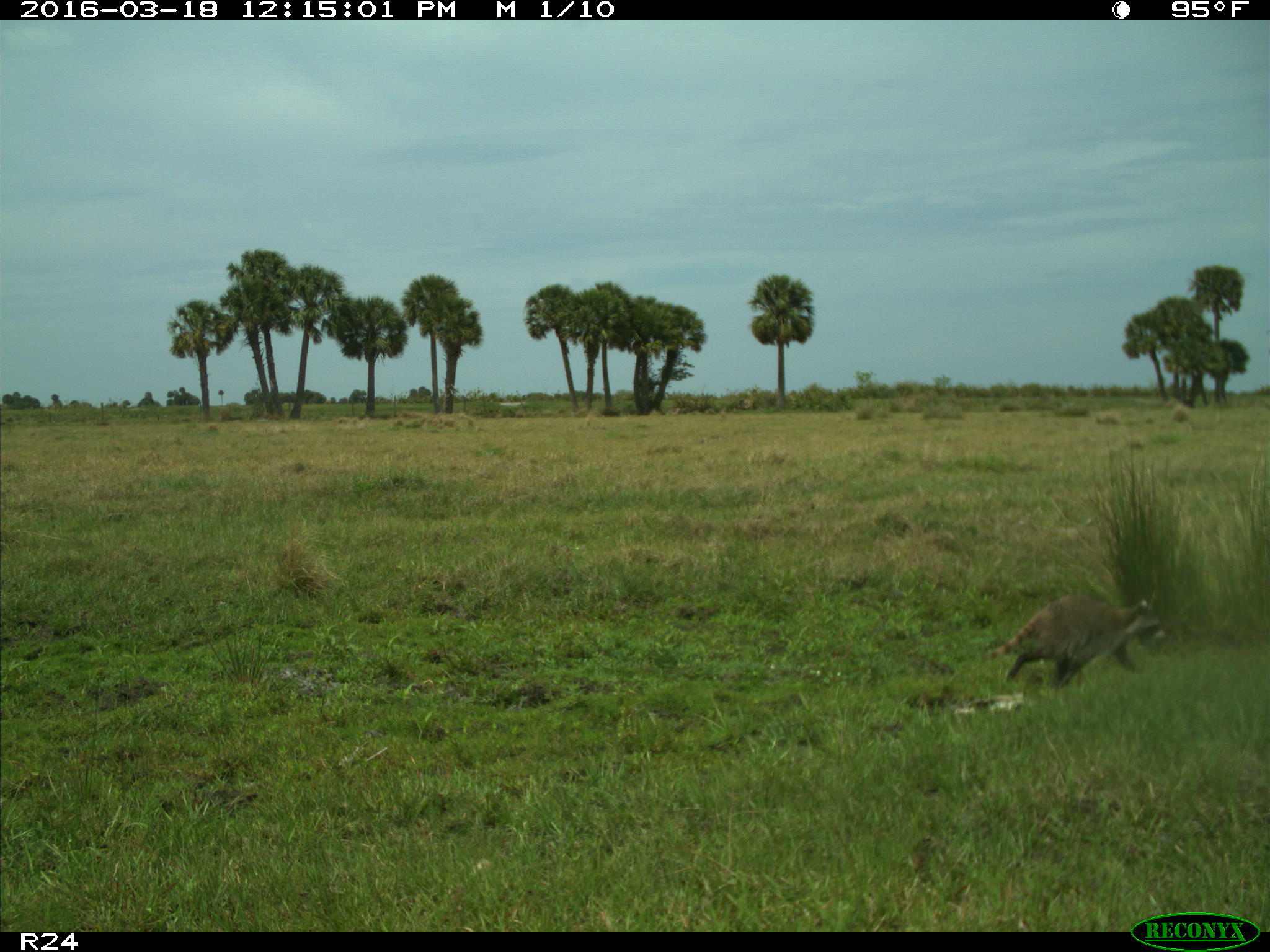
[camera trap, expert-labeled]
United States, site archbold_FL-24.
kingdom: Animalia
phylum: Chordata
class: Mammalia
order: Carnivora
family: Procyonidae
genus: Procyon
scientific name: Procyon lotor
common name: common raccoon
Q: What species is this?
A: Procyon lotor (common raccoon).